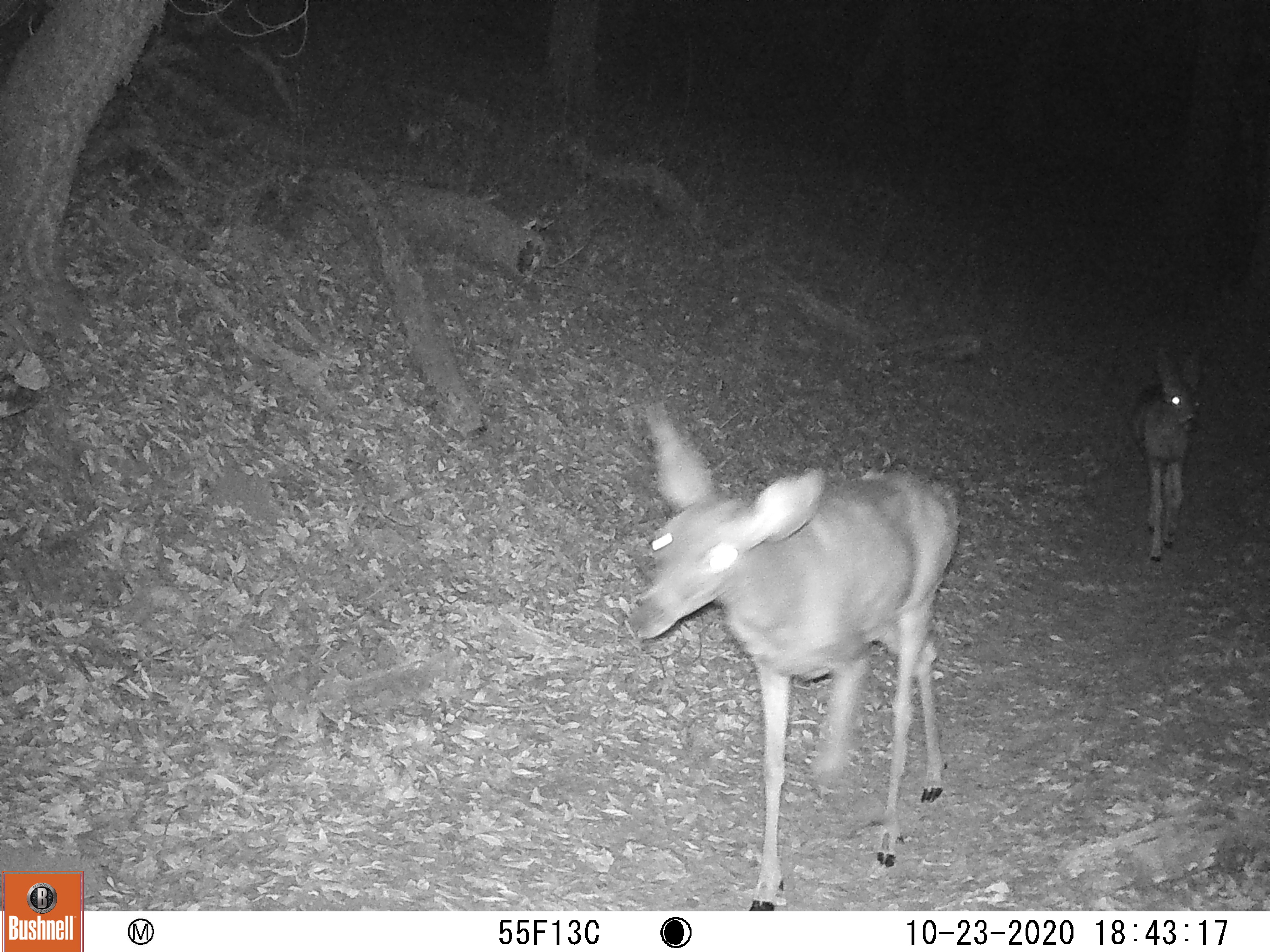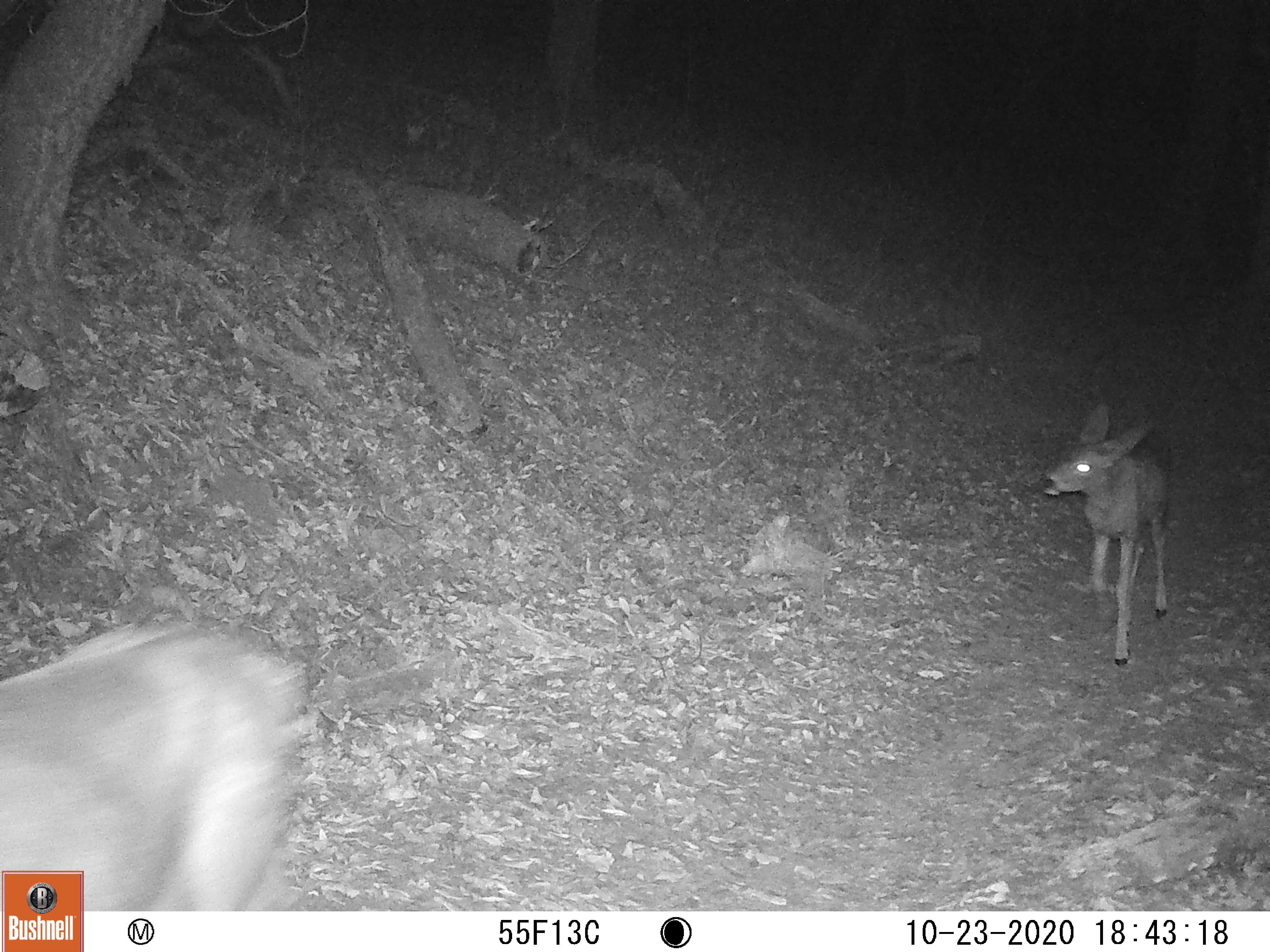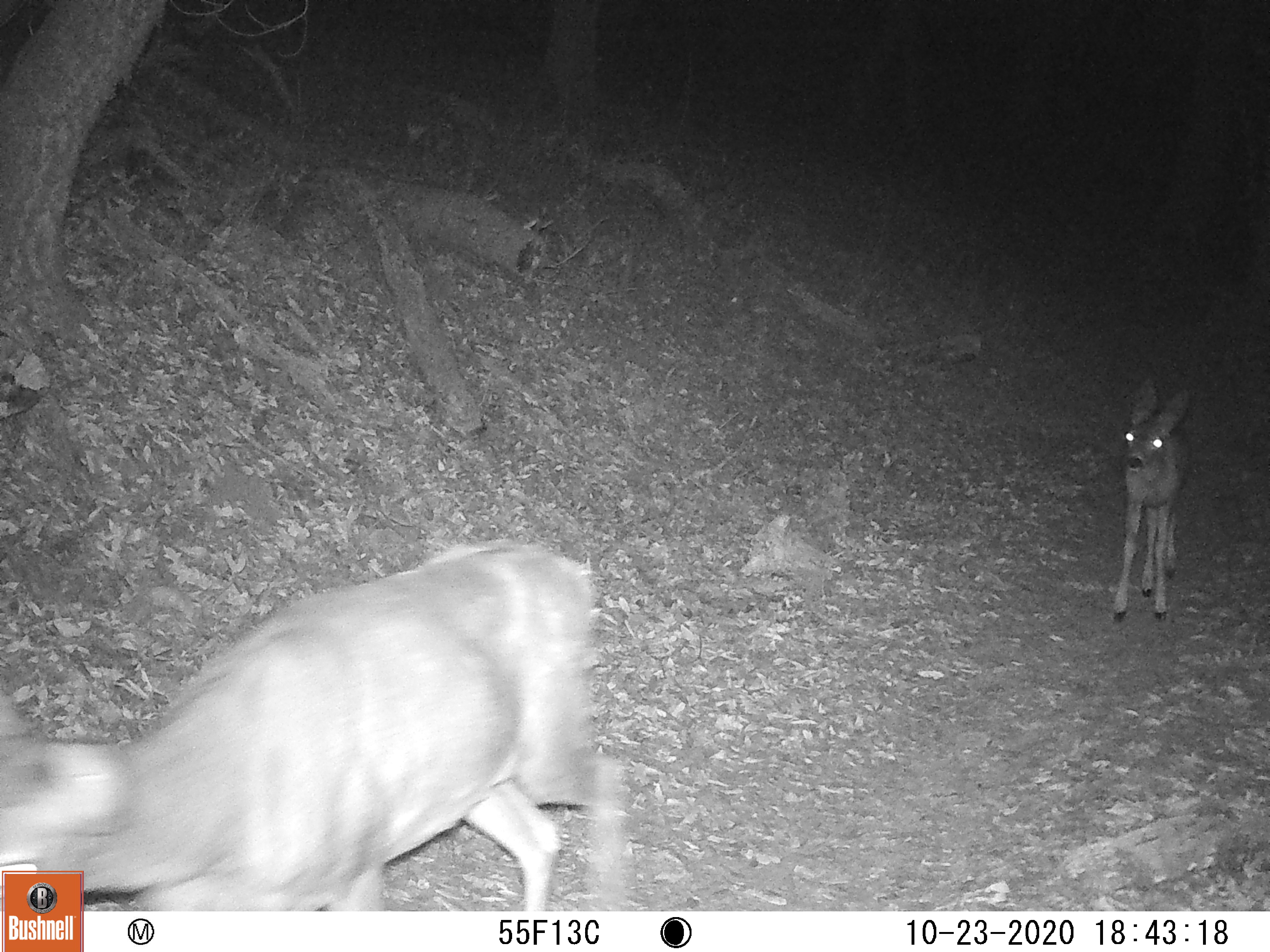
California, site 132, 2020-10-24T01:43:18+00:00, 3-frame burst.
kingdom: Animalia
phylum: Chordata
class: Mammalia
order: Artiodactyla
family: Cervidae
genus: Odocoileus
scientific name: Odocoileus hemionus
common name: mule deer